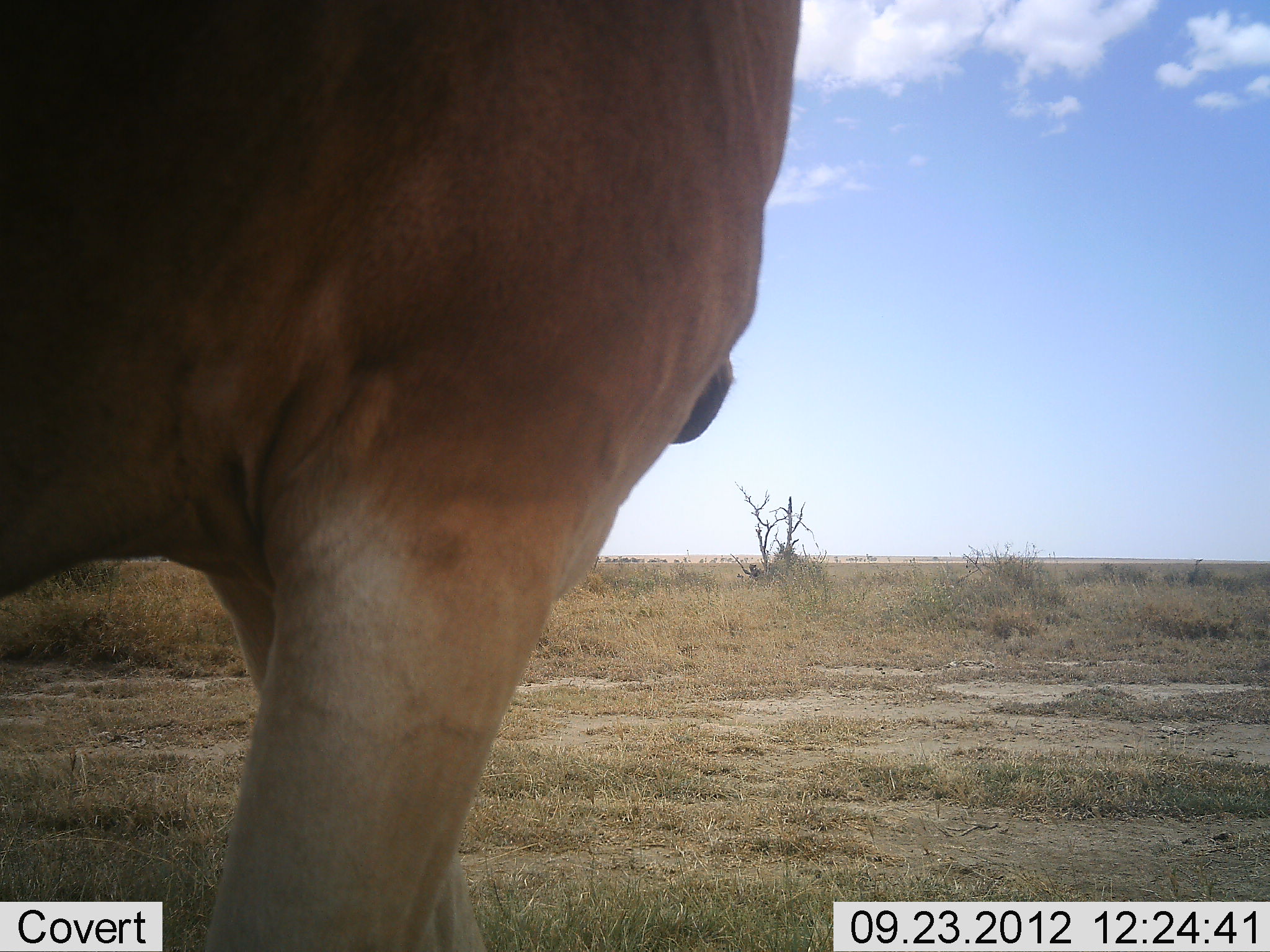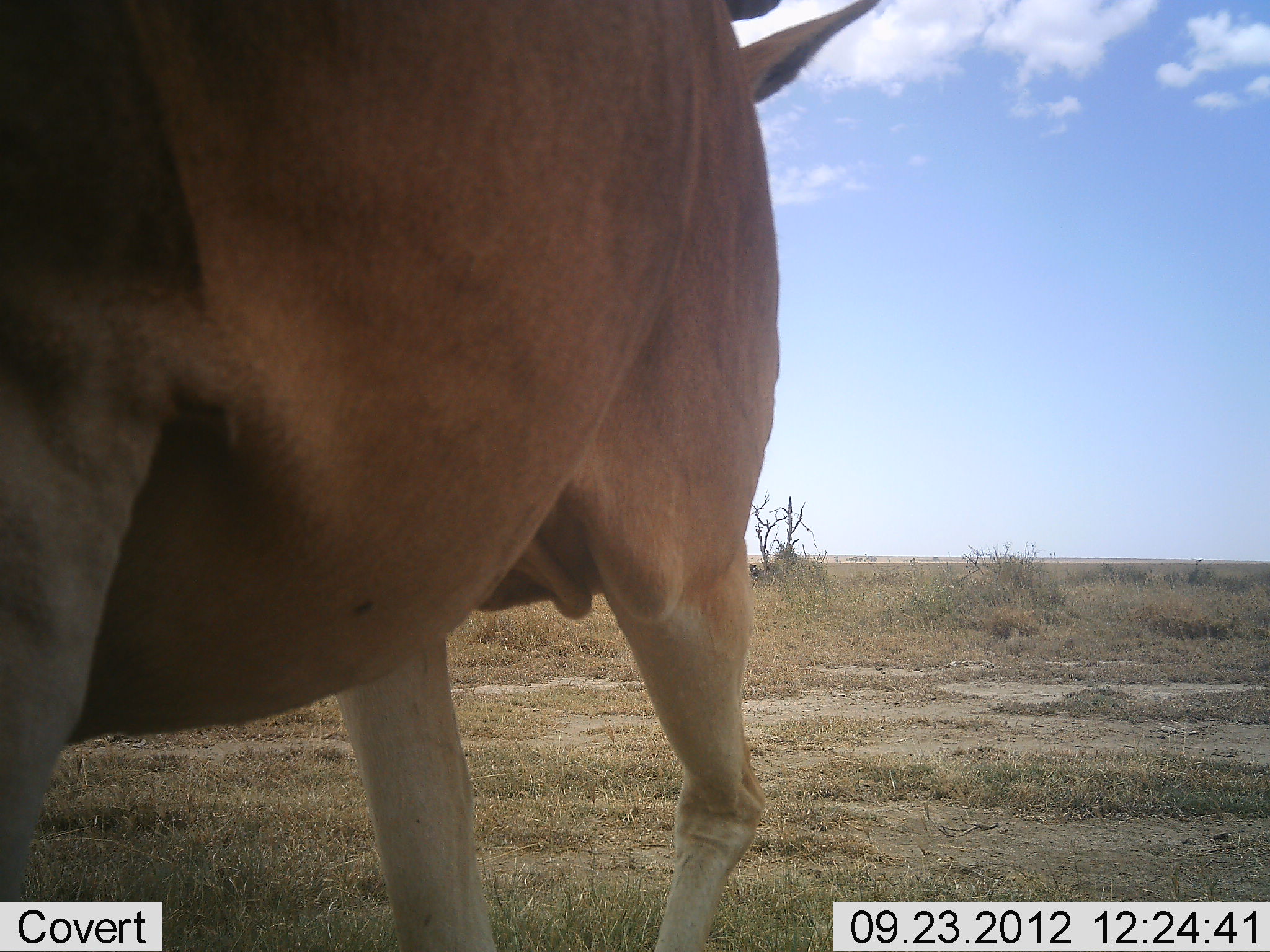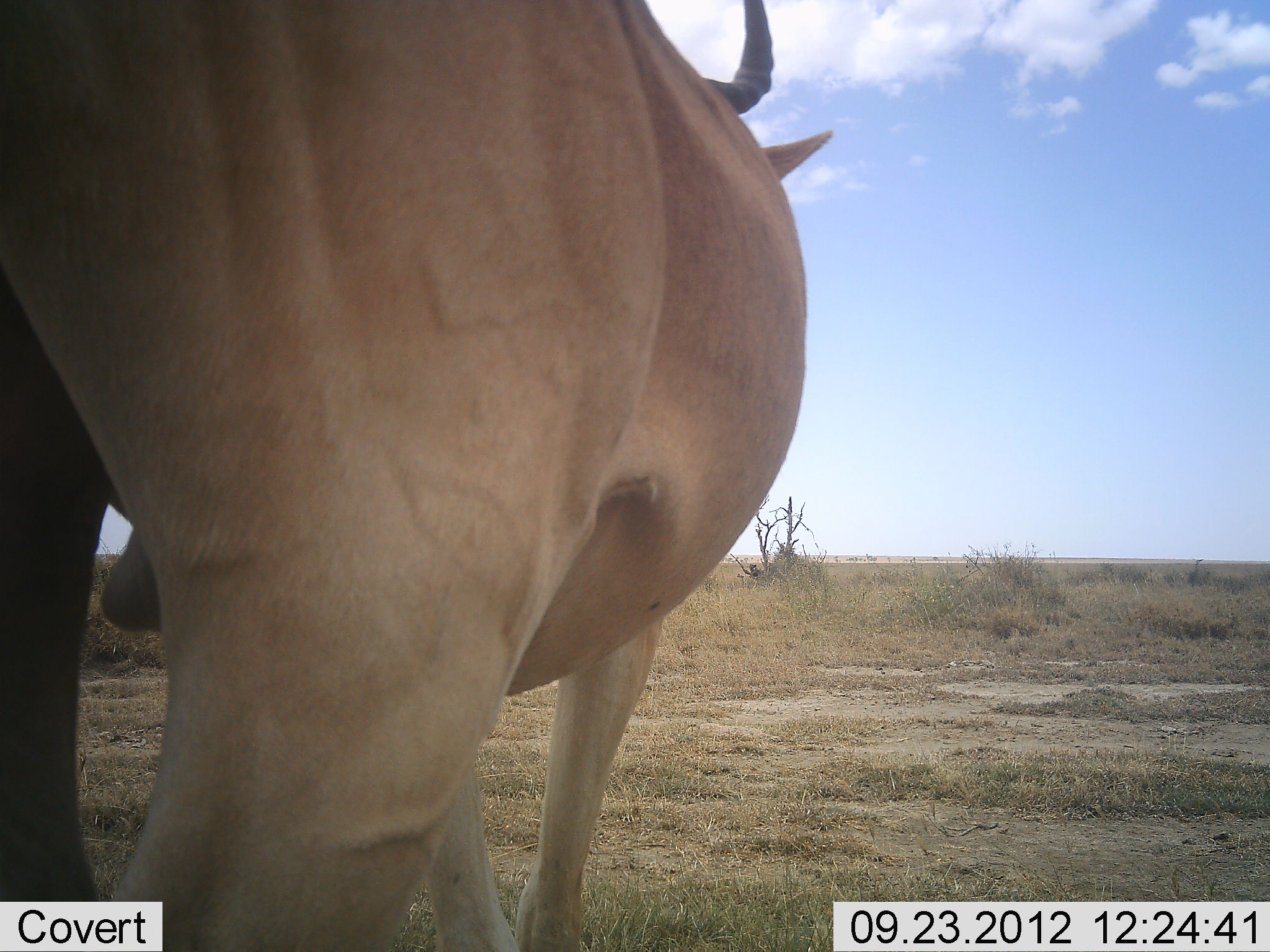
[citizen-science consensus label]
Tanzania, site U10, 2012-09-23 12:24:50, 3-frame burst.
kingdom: Animalia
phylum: Chordata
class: Mammalia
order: Artiodactyla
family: Bovidae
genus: Alcelaphus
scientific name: Alcelaphus buselaphus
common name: hartebeest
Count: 1.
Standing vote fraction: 20%.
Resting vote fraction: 0%.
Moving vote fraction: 80%.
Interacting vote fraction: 0%.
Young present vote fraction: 0%.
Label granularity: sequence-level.